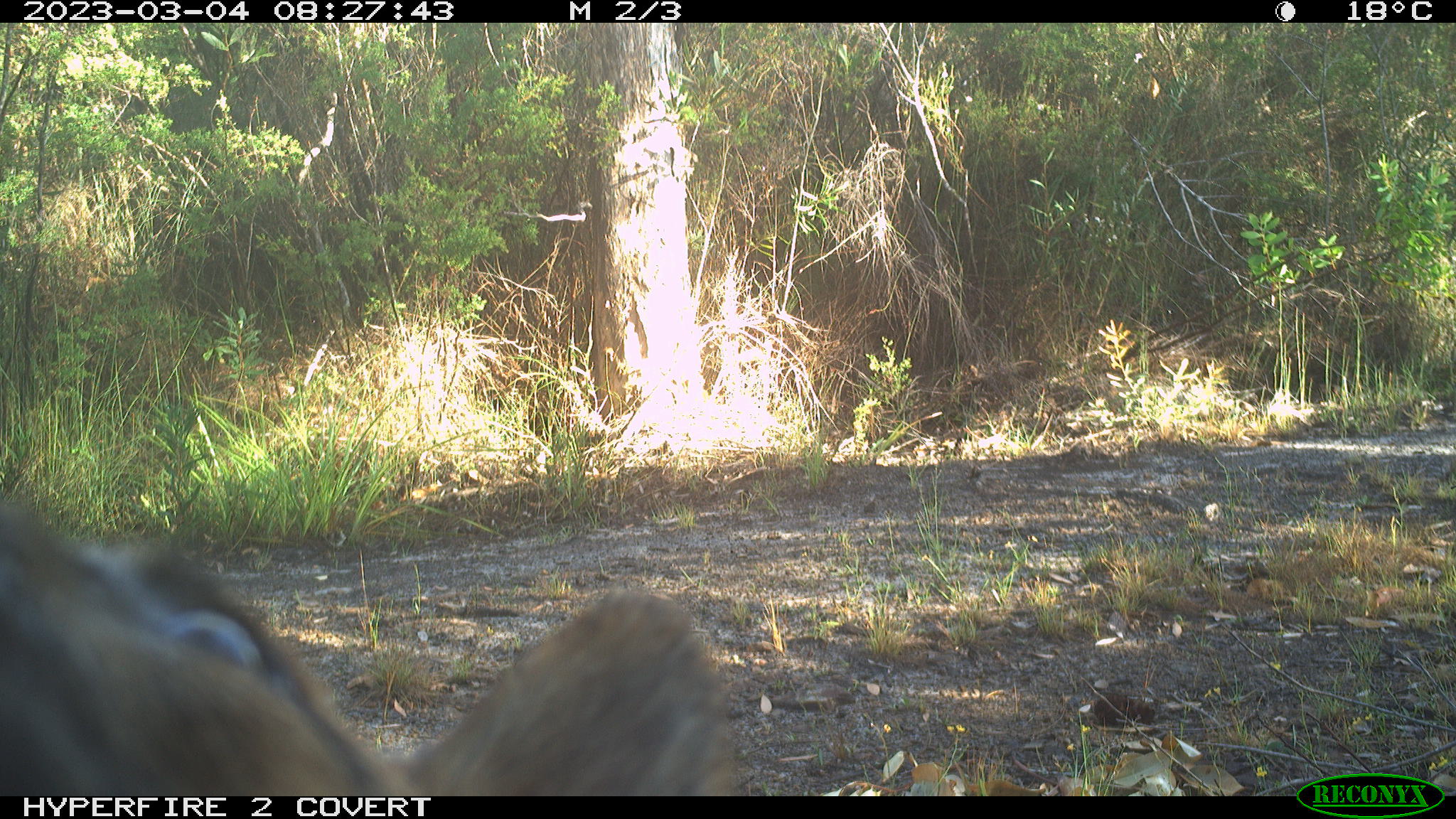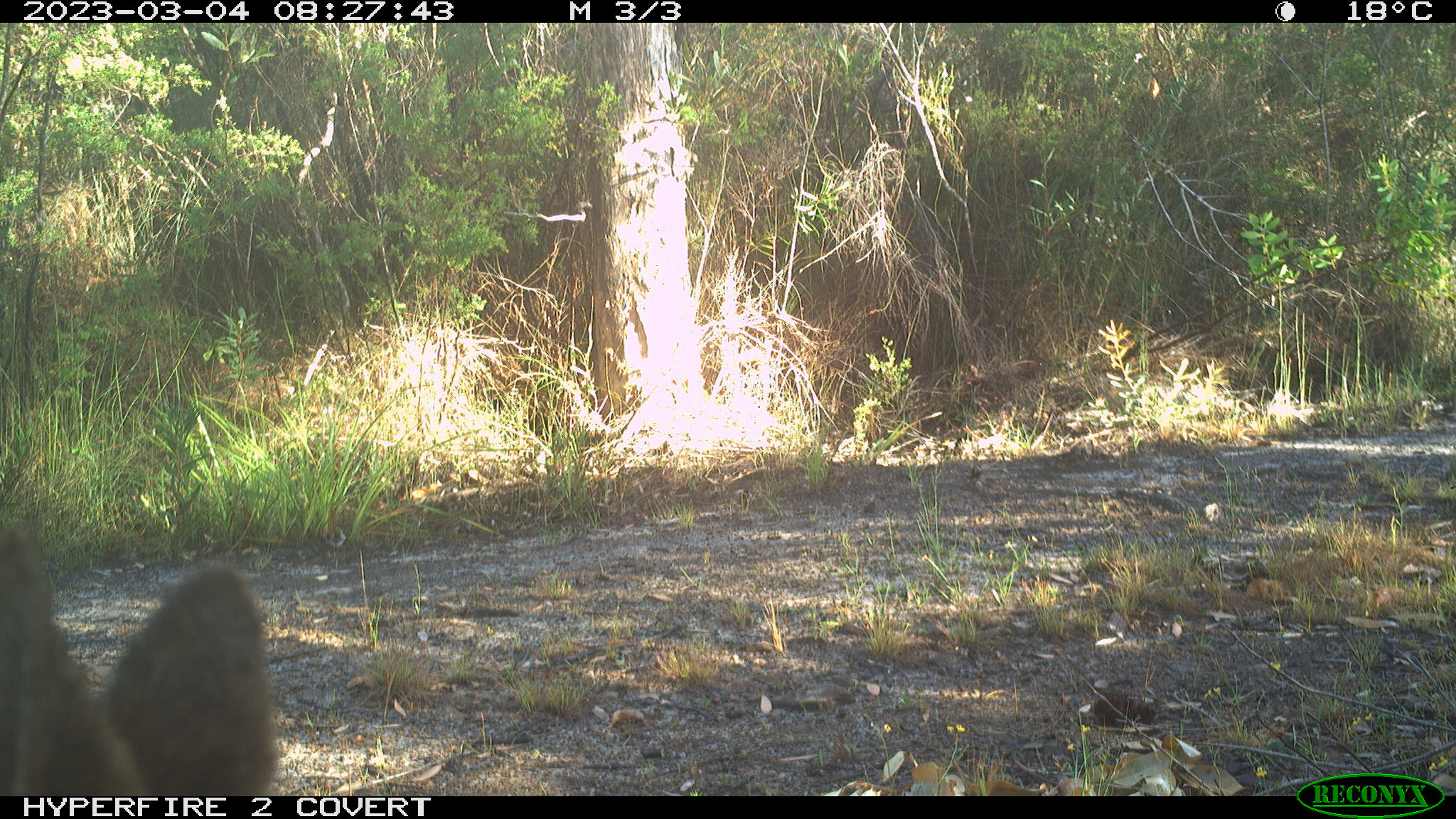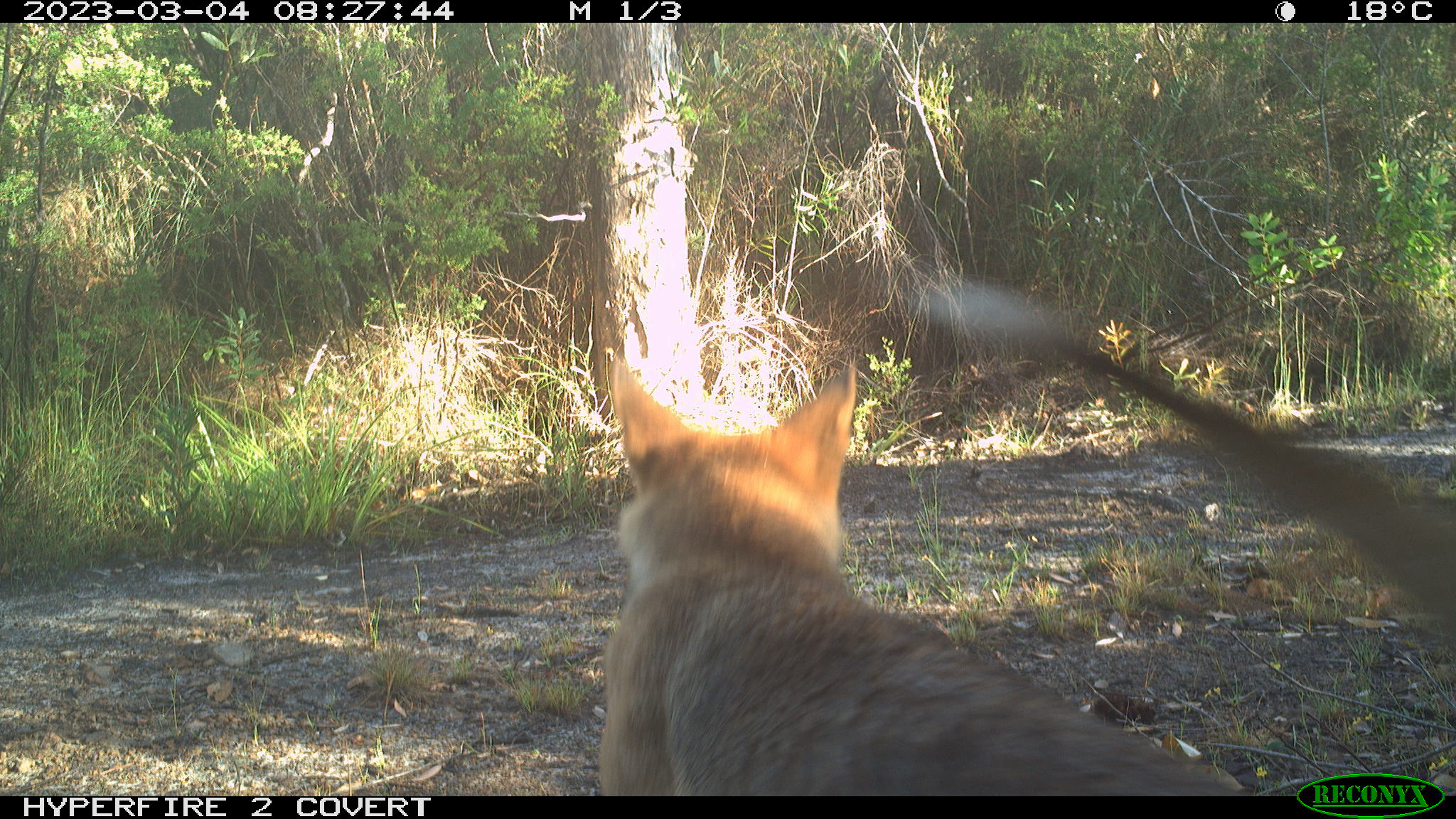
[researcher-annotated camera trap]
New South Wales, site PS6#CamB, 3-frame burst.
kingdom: Animalia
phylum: Chordata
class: Mammalia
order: Carnivora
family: Canidae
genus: Canis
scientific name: Canis familiaris dingo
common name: dingo